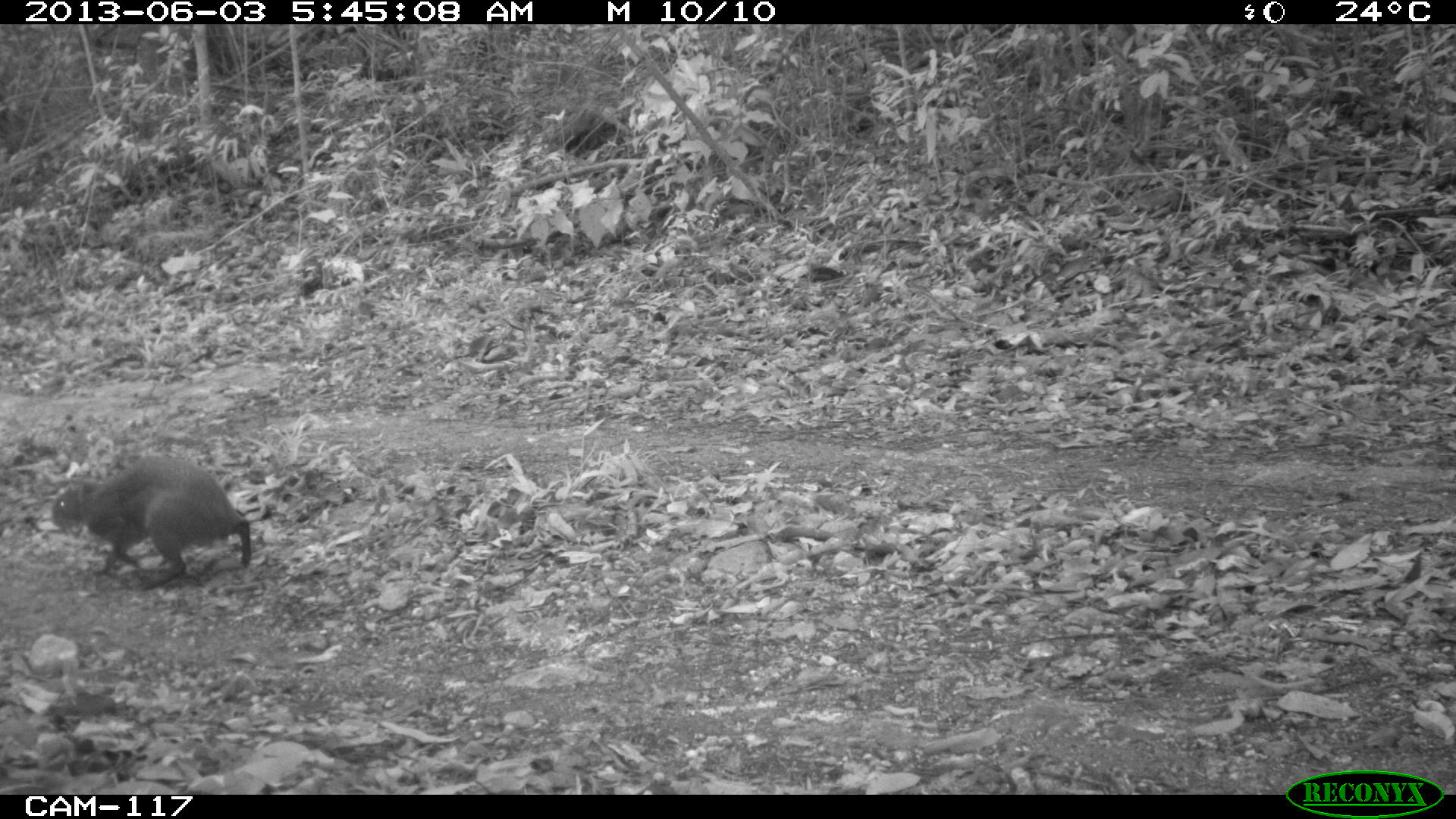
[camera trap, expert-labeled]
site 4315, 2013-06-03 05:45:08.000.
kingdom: Animalia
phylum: Chordata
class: Mammalia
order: Rodentia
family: Dasyproctidae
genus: Dasyprocta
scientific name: Dasyprocta punctata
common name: central american agouti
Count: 1.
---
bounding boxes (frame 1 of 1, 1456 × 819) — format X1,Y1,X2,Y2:
dasyprocta punctata: 48,457,252,588